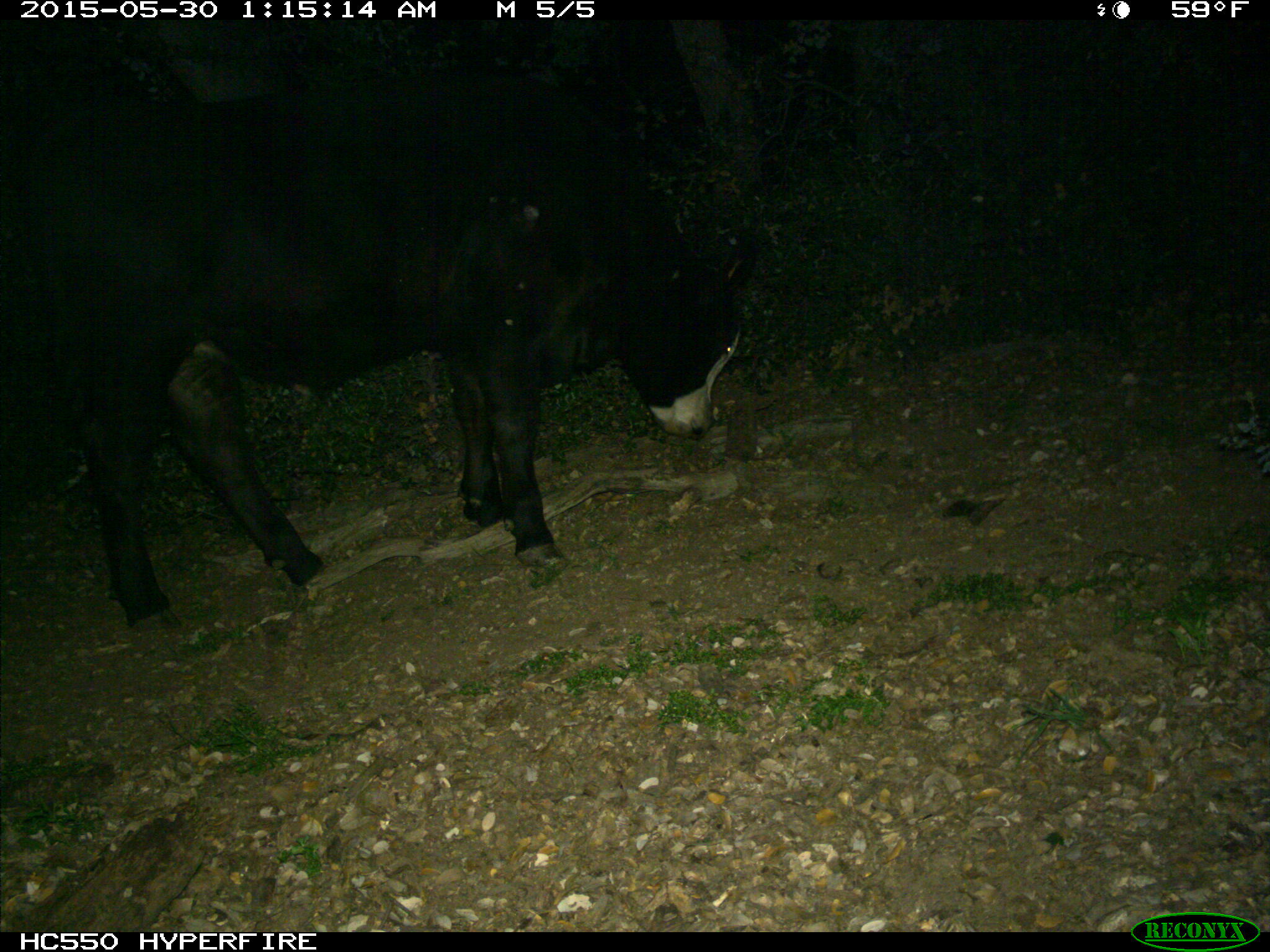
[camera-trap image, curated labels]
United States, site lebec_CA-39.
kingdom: Animalia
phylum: Chordata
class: Mammalia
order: Artiodactyla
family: Bovidae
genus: Bos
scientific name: Bos taurus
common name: domestic cow